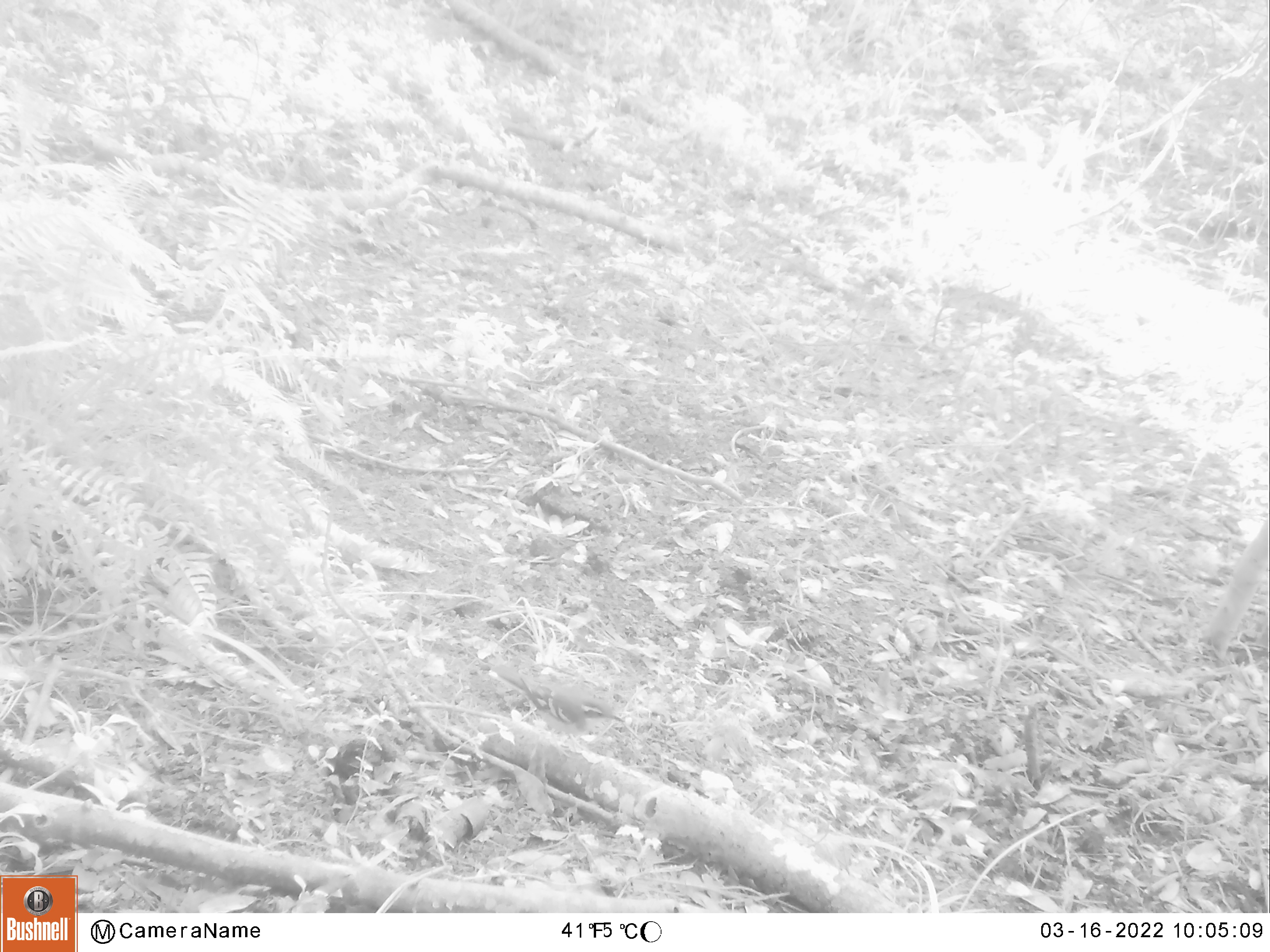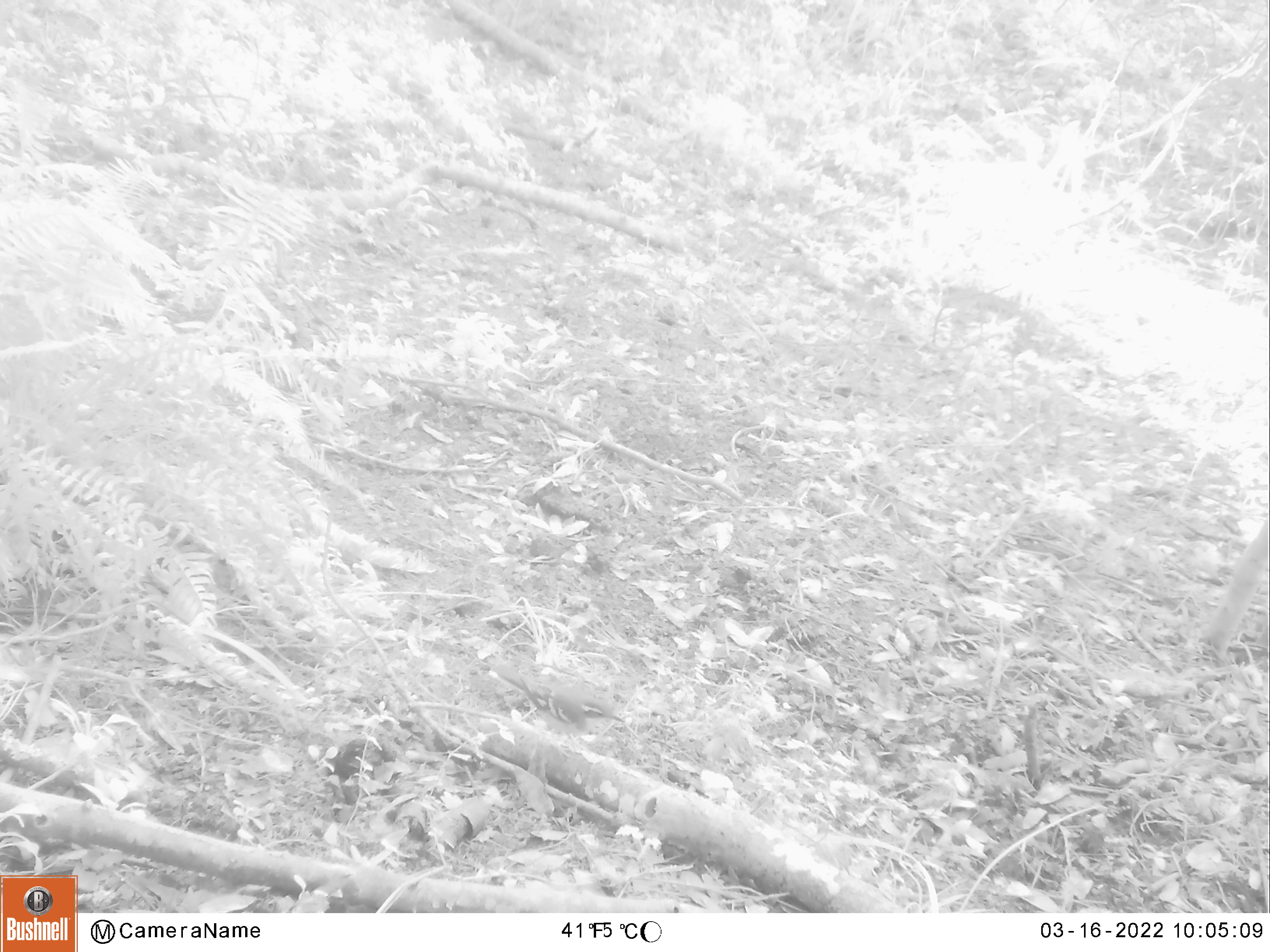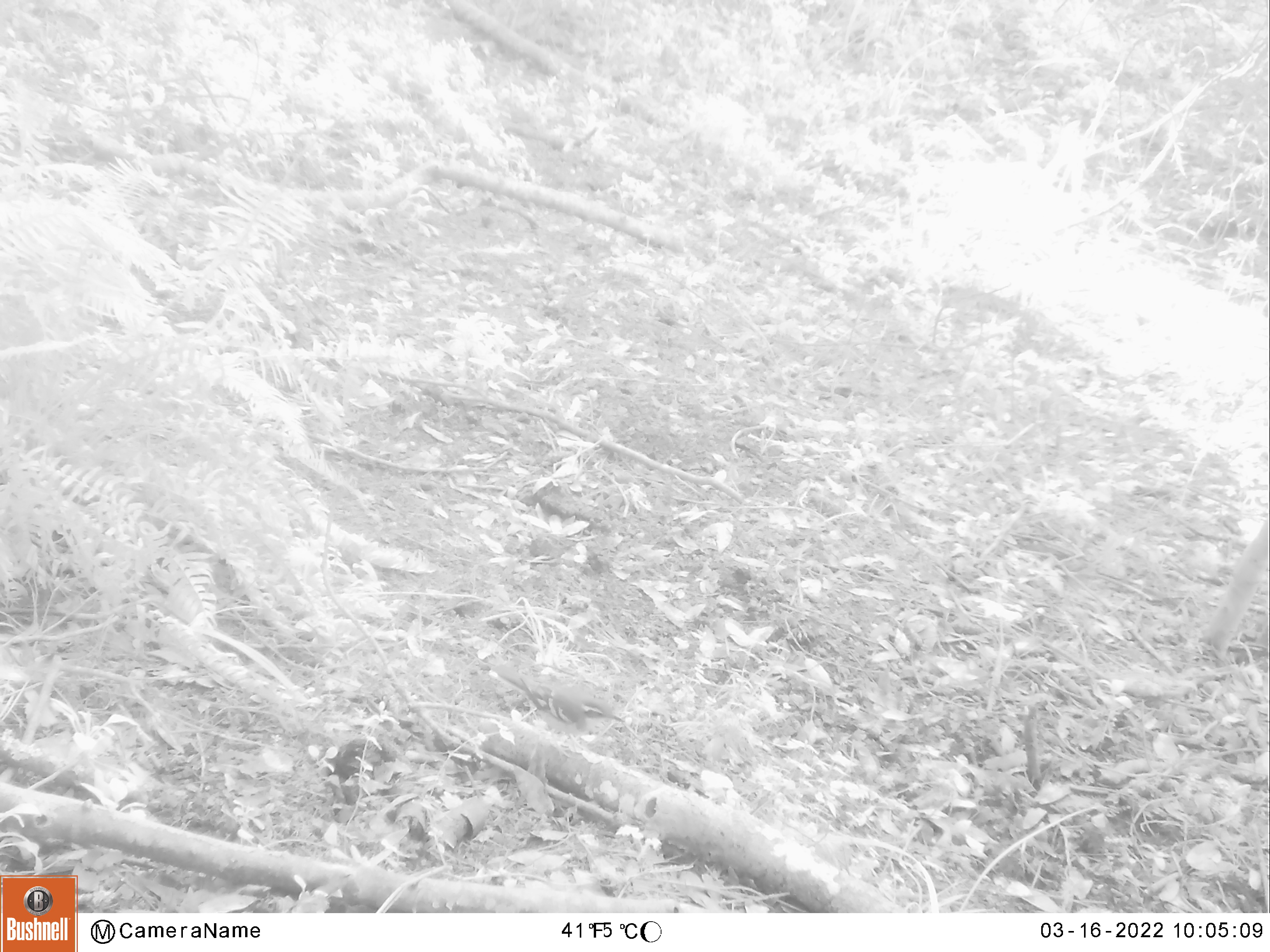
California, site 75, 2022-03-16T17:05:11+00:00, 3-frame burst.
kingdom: Animalia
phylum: Chordata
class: Aves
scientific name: Aves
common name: bird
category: unknown bird